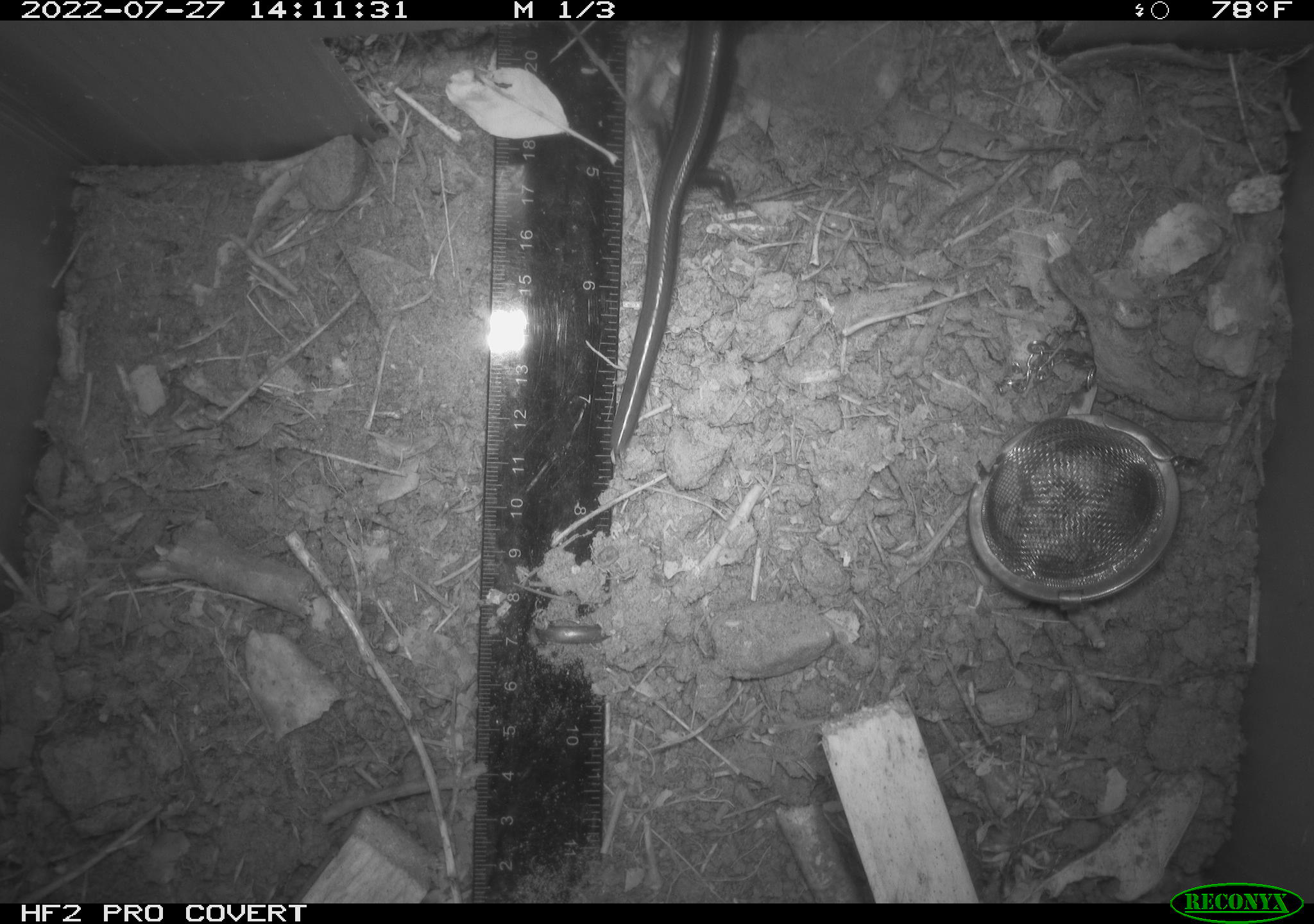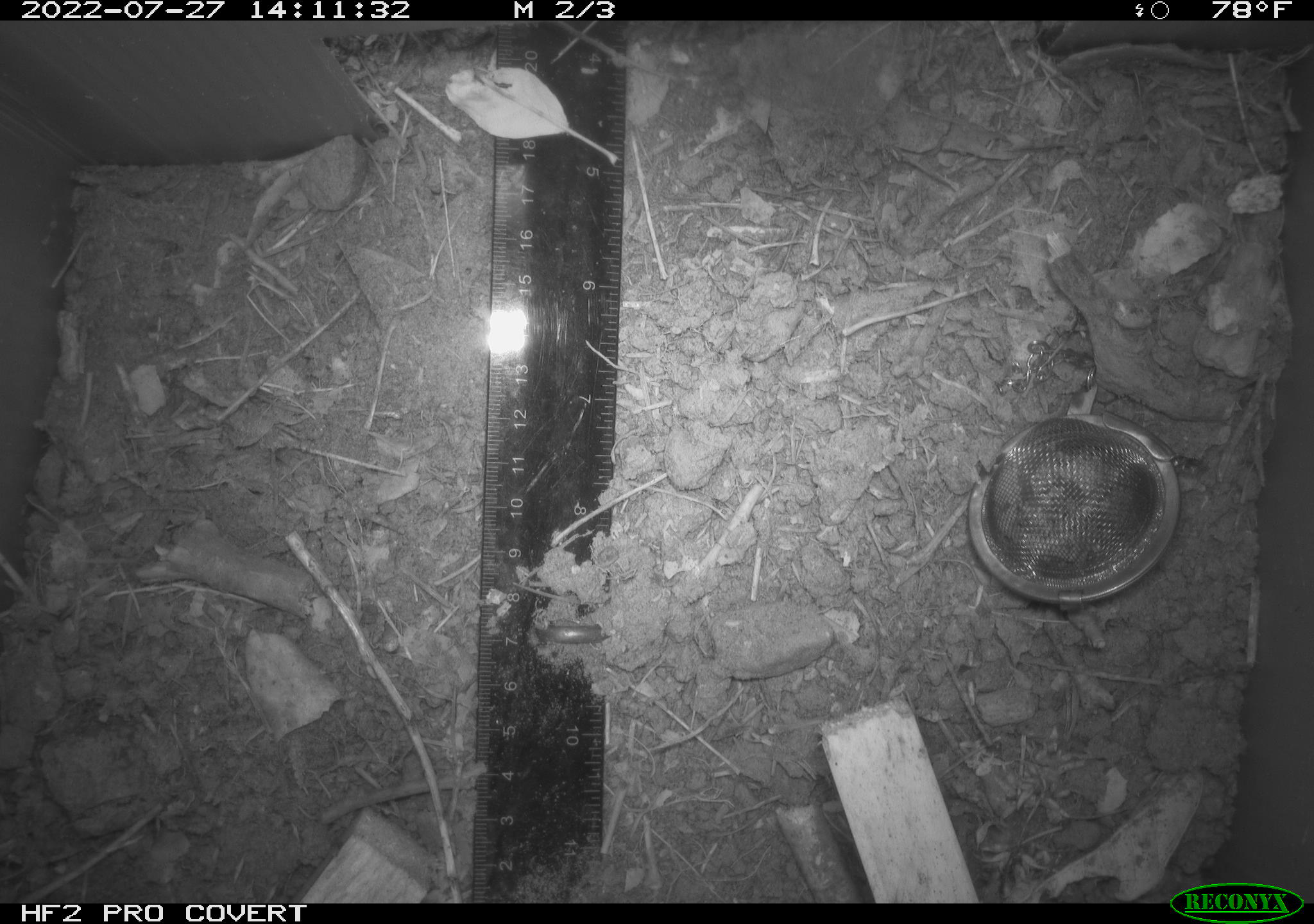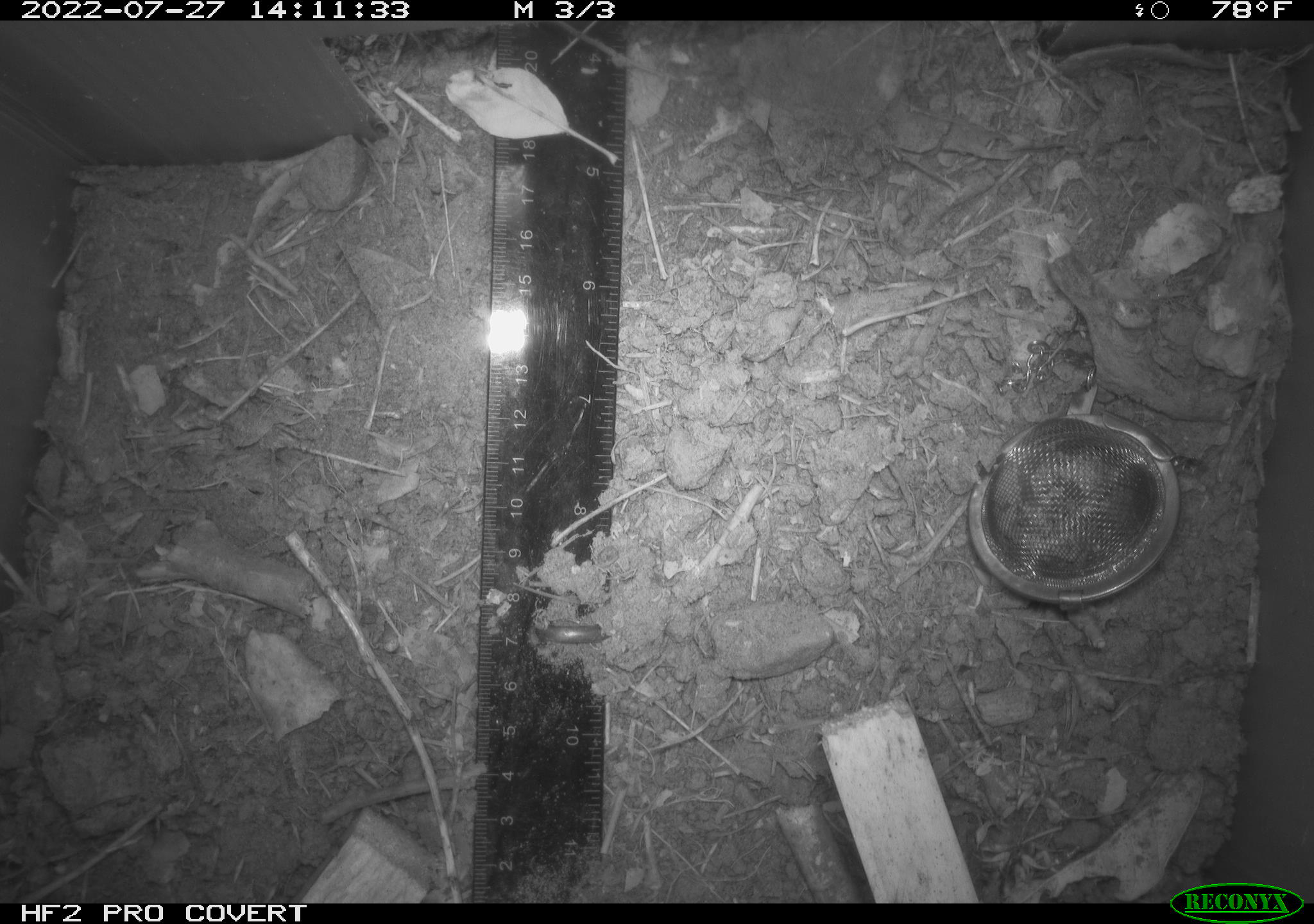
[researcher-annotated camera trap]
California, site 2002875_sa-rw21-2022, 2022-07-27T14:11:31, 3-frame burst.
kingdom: Animalia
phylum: Chordata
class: Reptilia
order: Squamata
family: Scincidae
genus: Plestiodon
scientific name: Plestiodon skiltonianus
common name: western skink